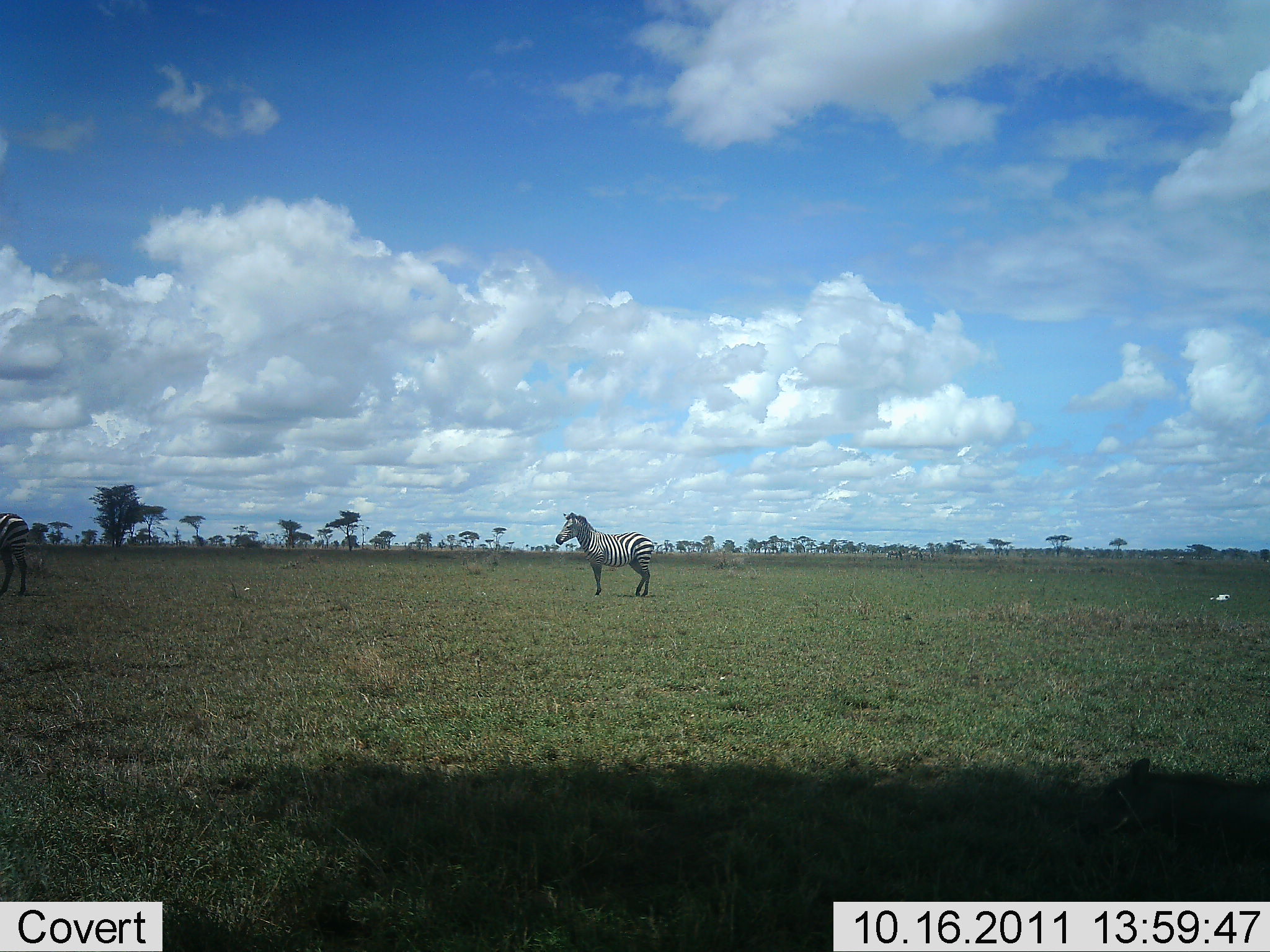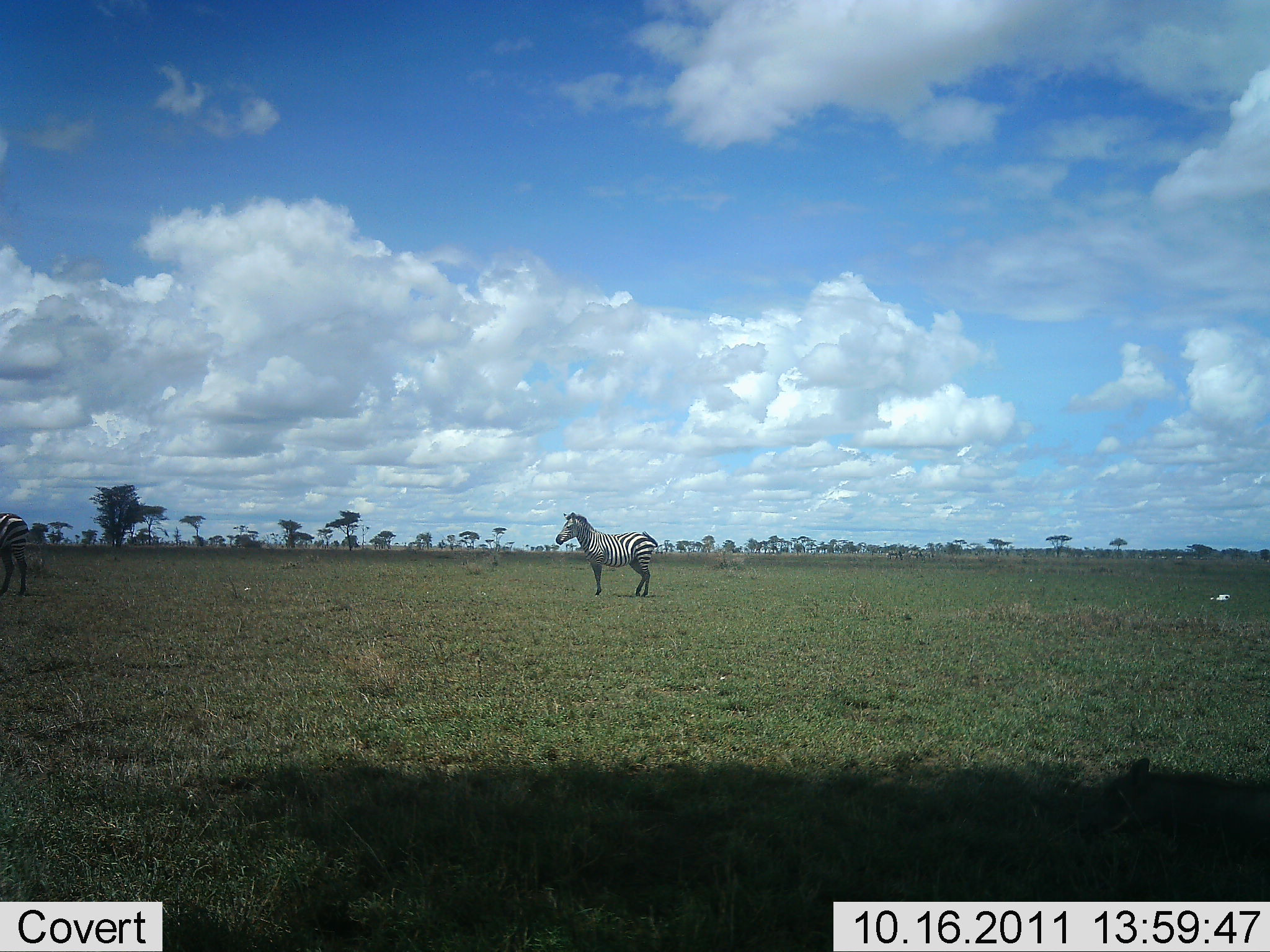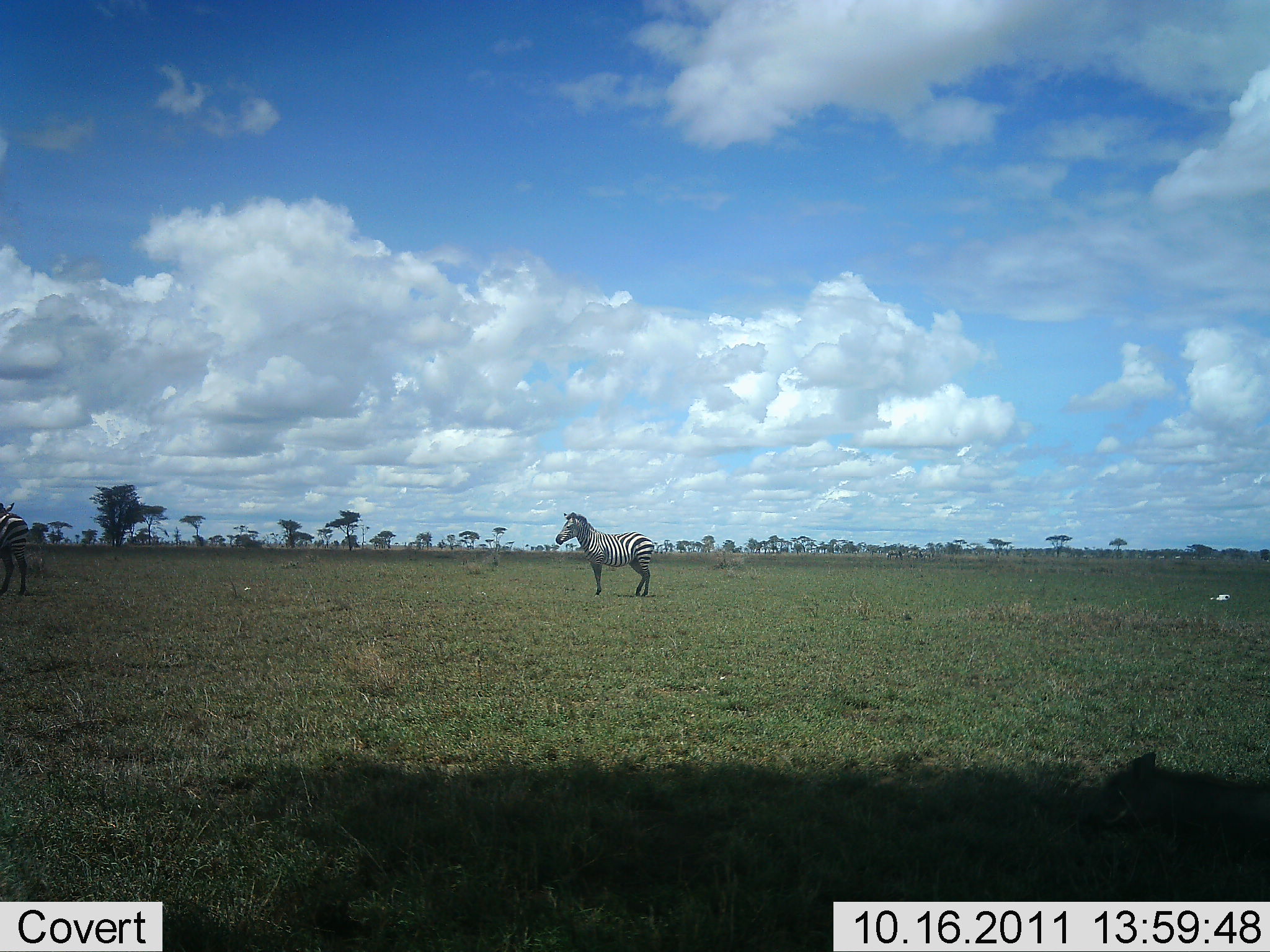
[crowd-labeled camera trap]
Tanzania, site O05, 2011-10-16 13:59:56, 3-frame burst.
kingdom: Animalia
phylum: Chordata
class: Mammalia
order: Perissodactyla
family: Equidae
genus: Equus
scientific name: Equus quagga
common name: plains zebra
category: zebra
Zebra (plains zebra) (Equus quagga), count 1. Behavior (volunteer vote fractions): standing 100%, resting 9%, moving 0%, interacting 0%. Young present (vote fraction): 0%. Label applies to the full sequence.